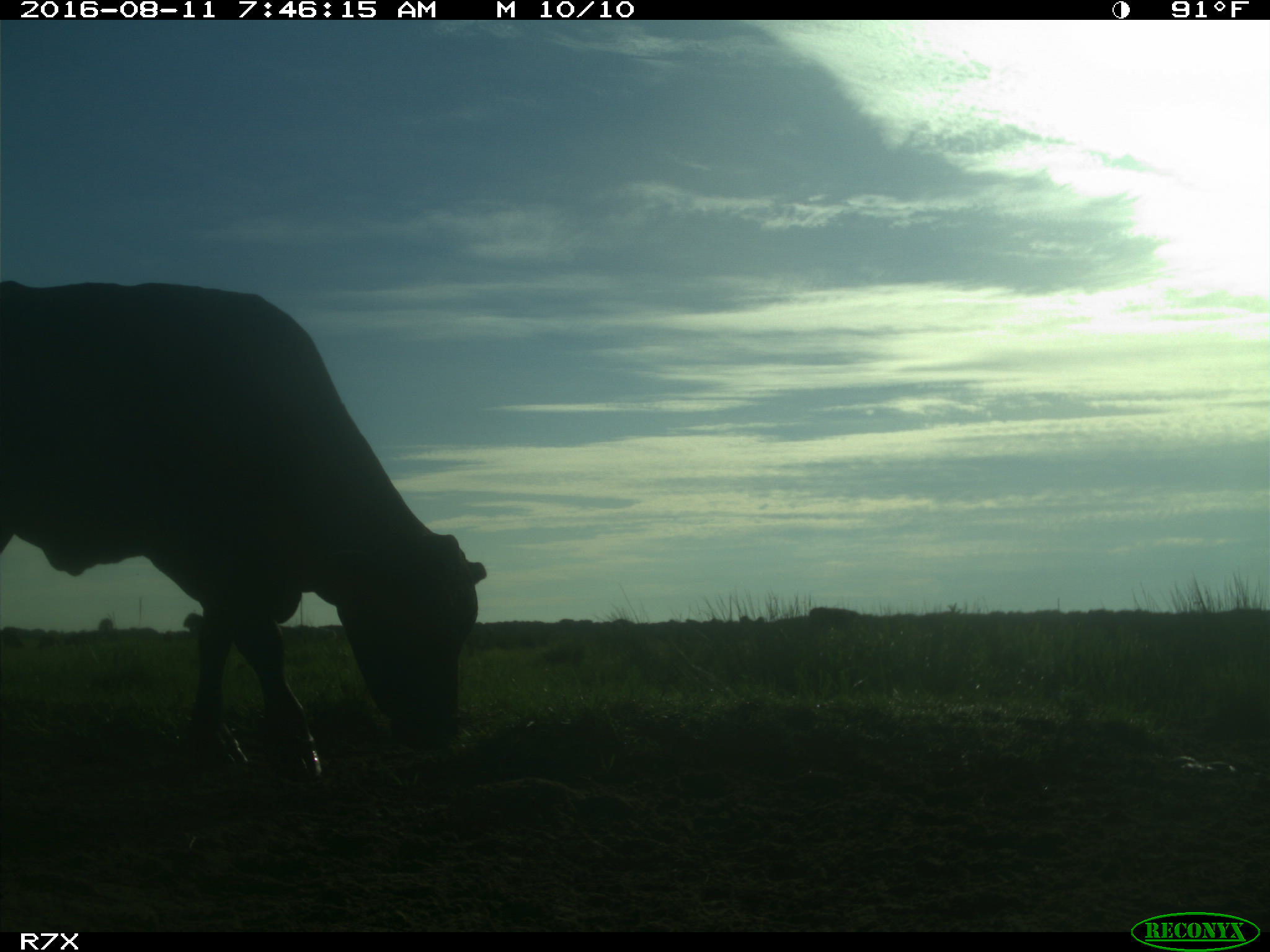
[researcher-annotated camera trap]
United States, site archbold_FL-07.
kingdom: Animalia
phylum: Chordata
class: Mammalia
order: Artiodactyla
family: Bovidae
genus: Bos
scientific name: Bos taurus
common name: domestic cow